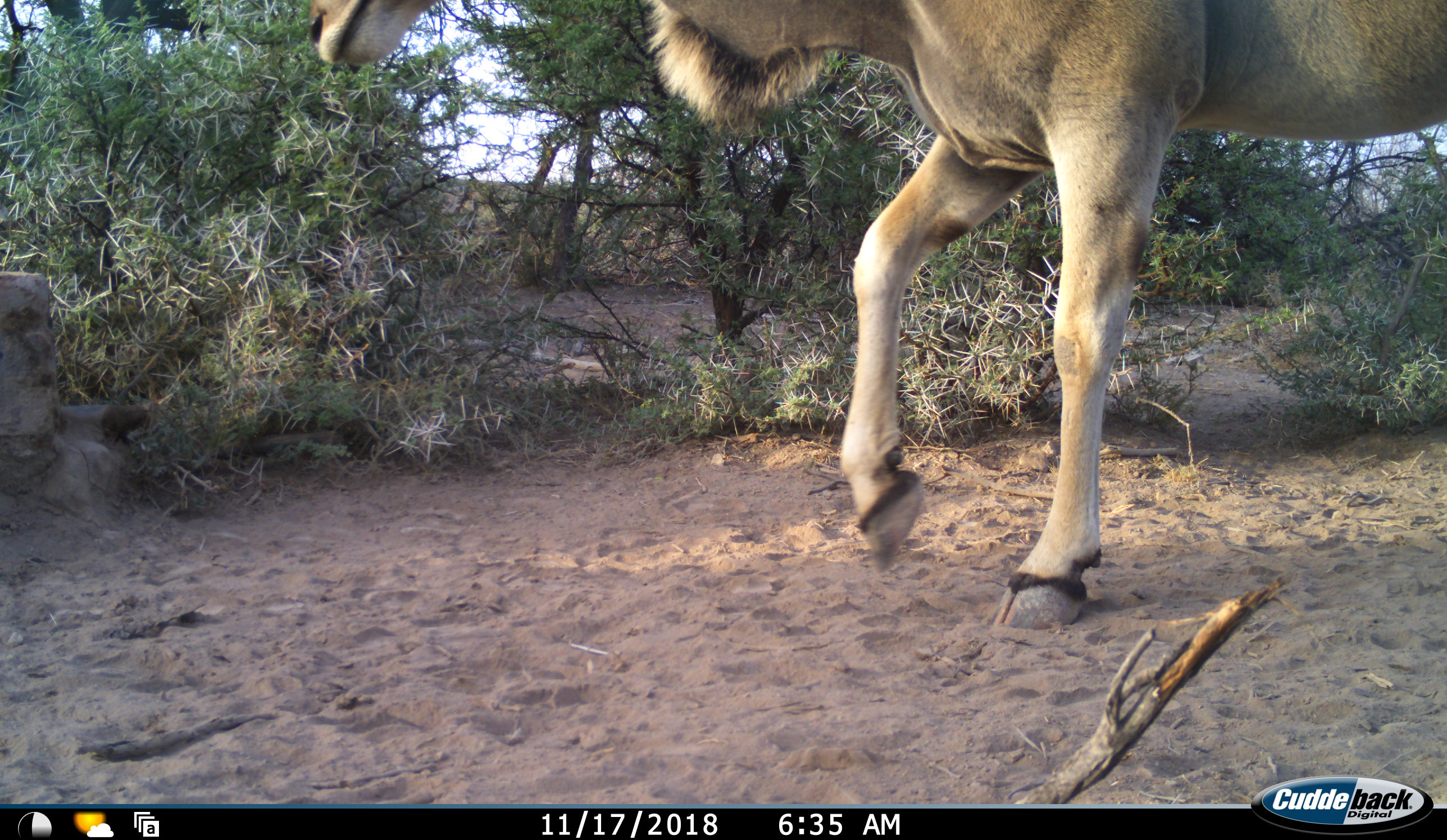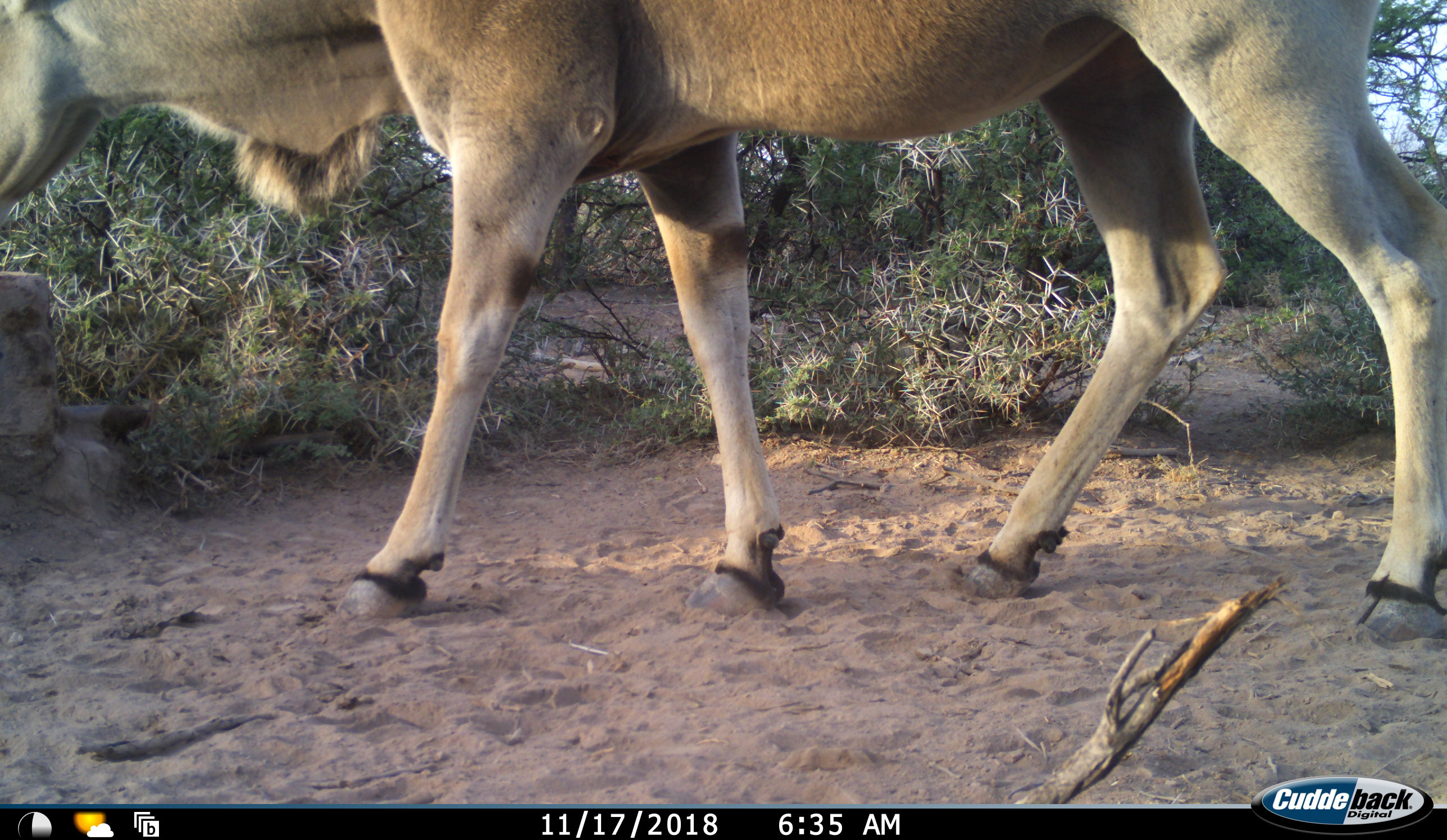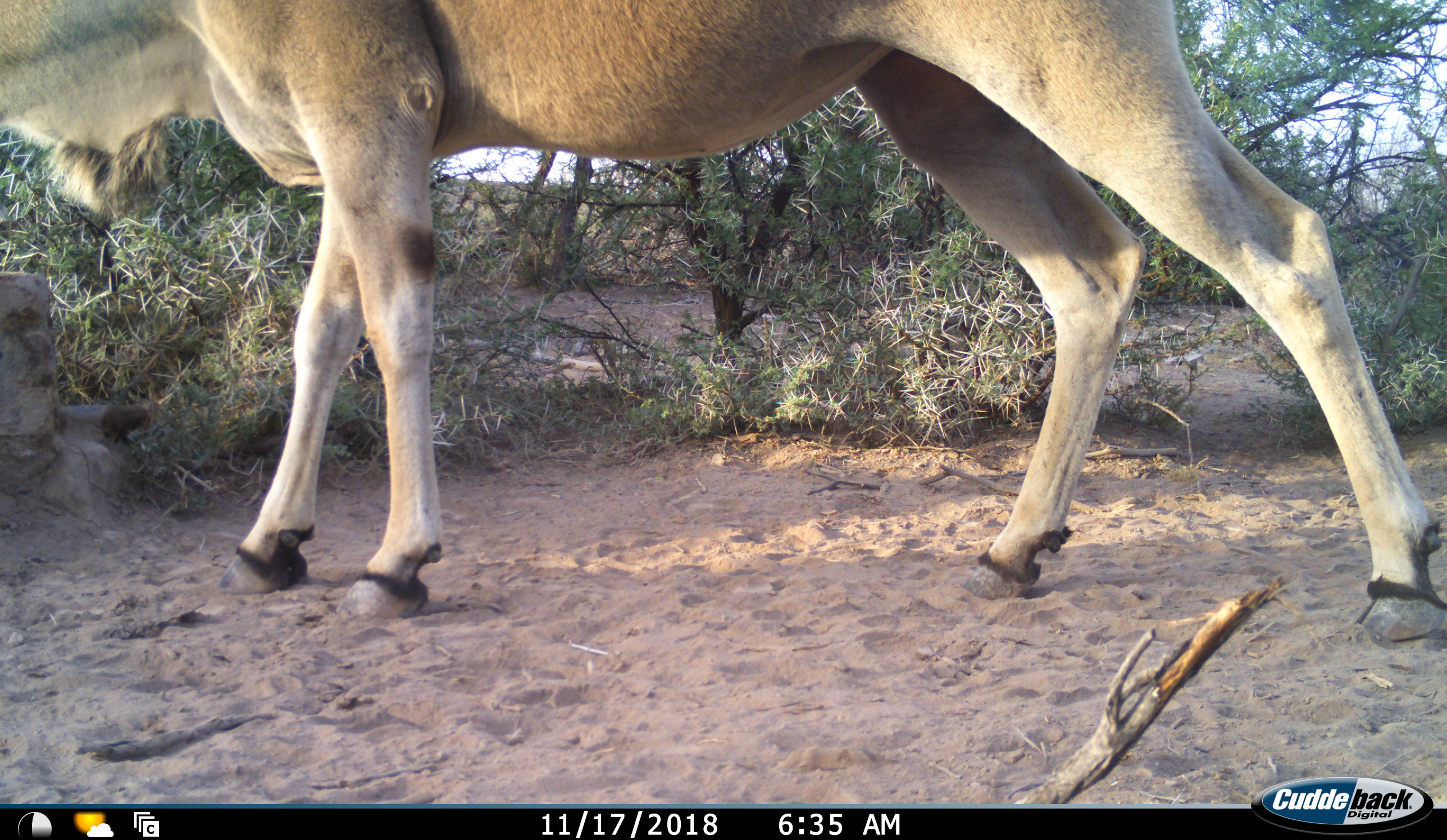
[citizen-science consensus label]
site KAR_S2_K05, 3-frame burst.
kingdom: Animalia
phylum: Chordata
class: Mammalia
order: Artiodactyla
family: Bovidae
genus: Tragelaphus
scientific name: Tragelaphus oryx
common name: eland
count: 1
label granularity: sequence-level